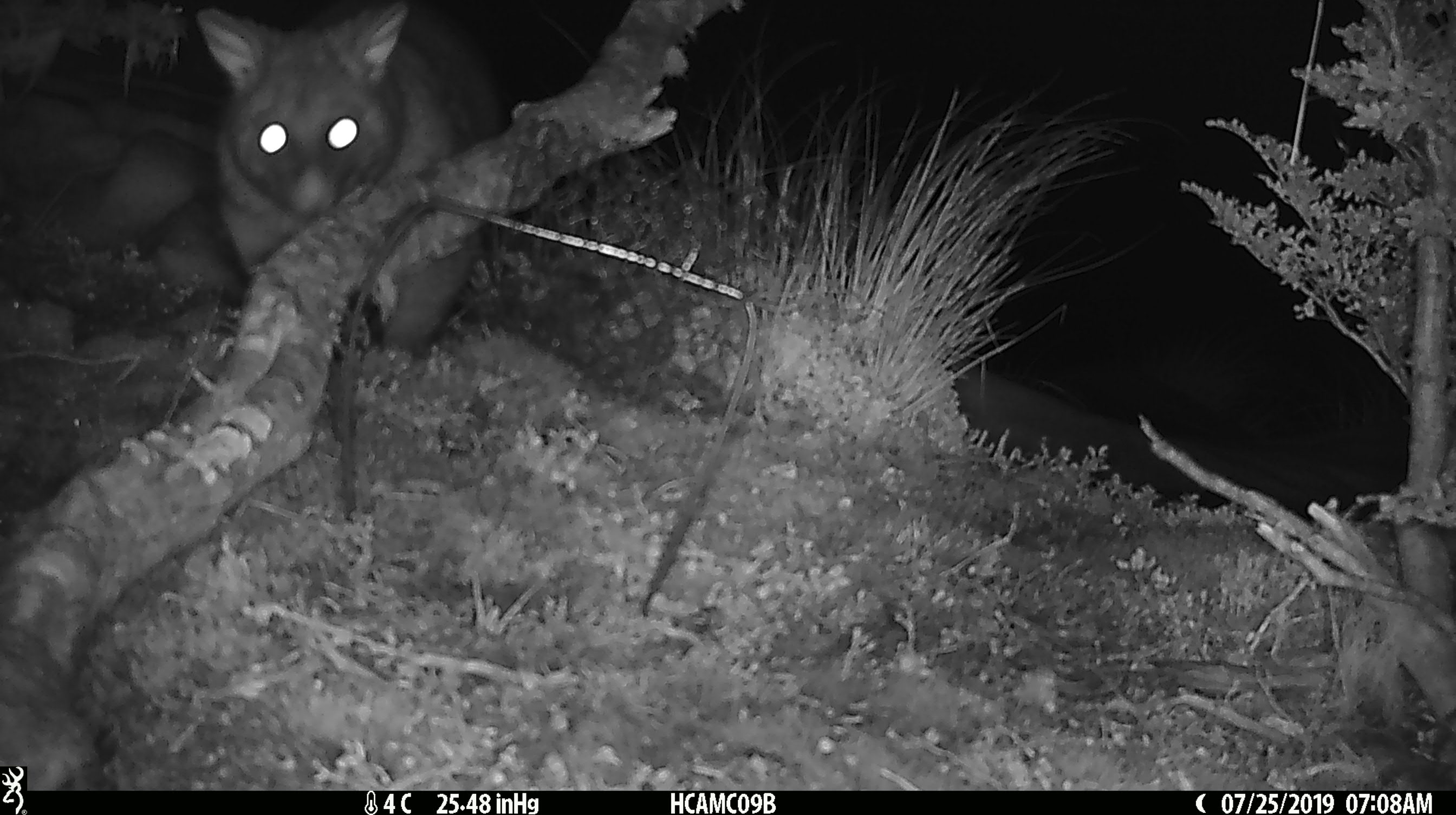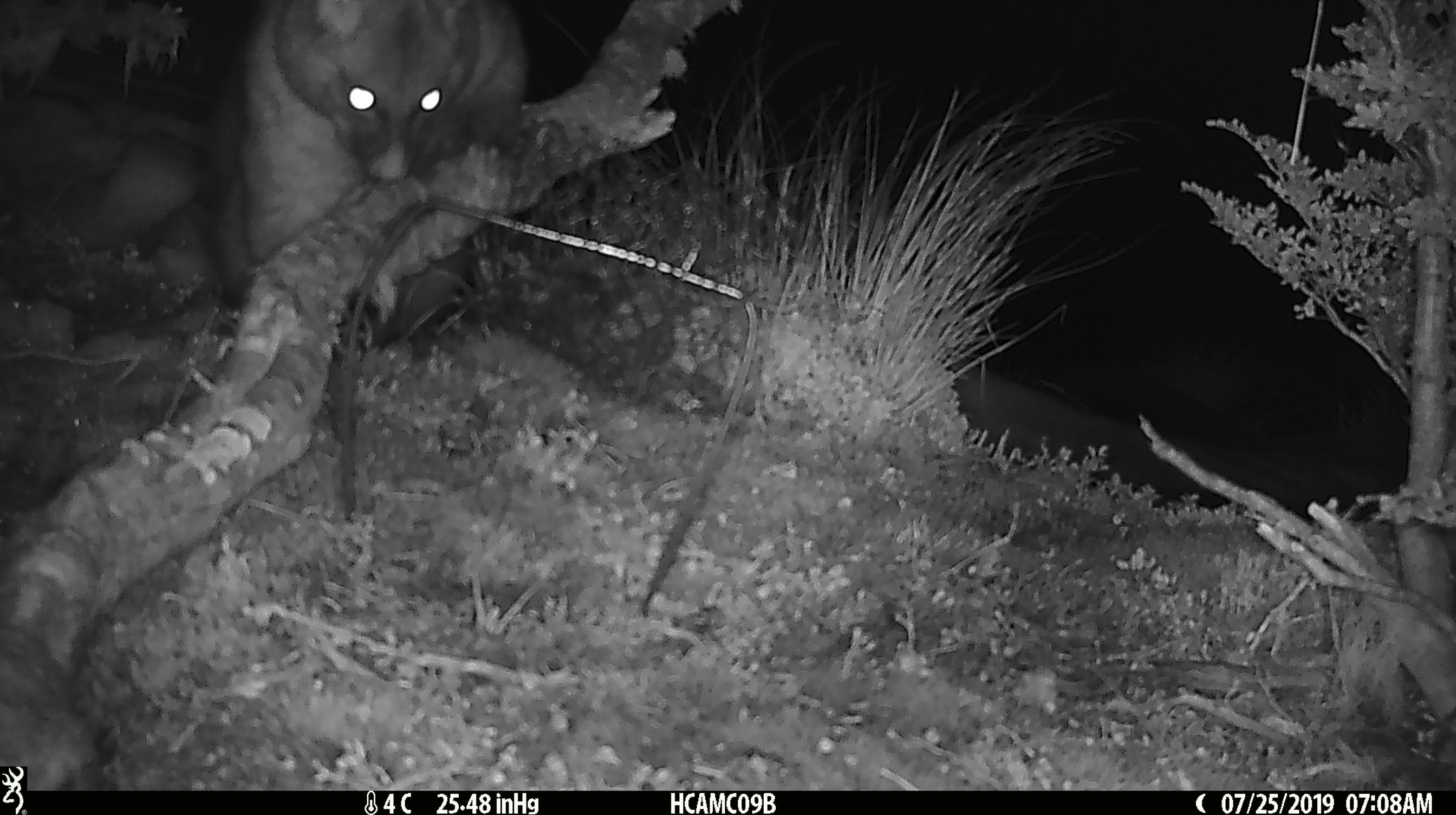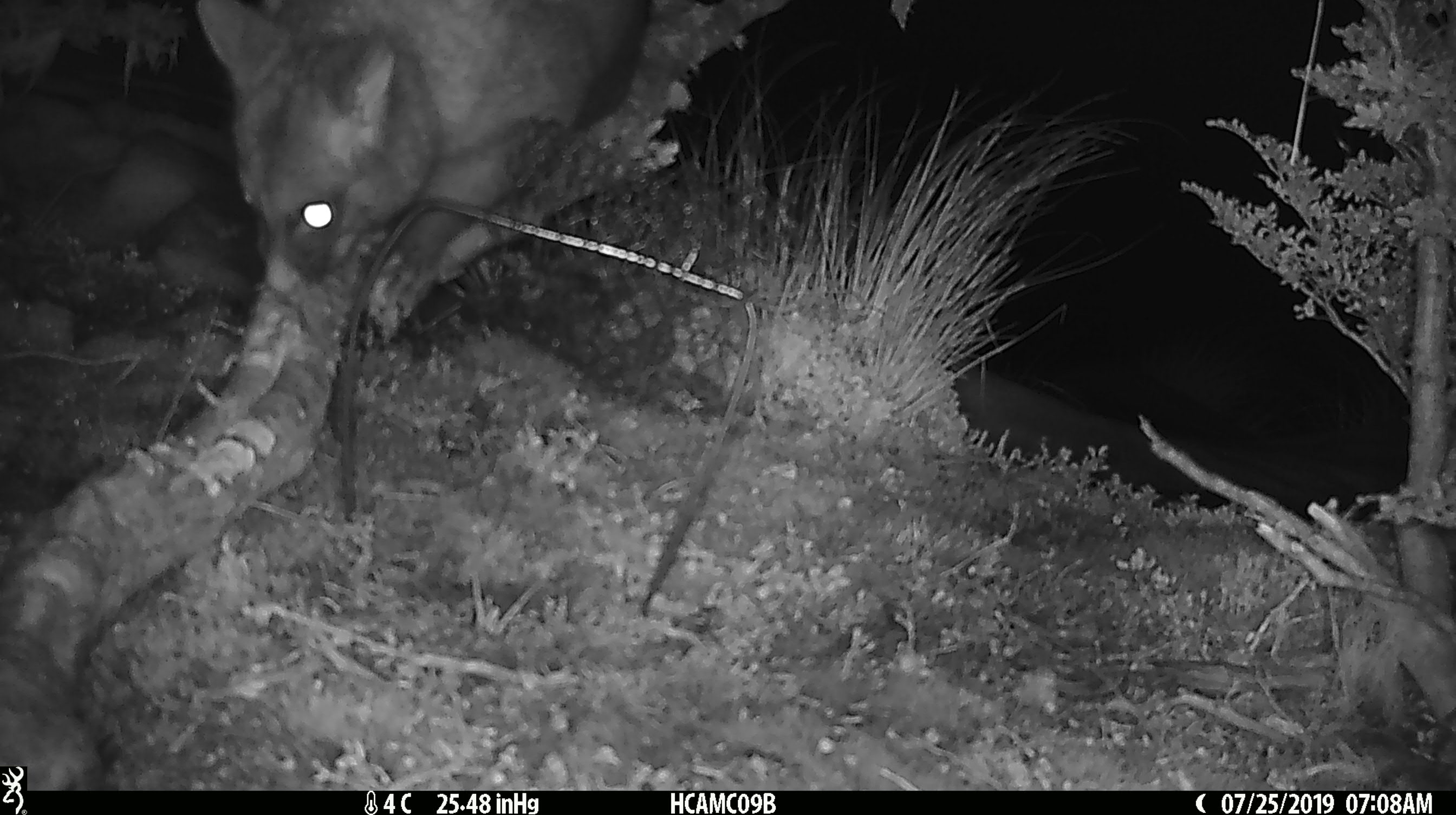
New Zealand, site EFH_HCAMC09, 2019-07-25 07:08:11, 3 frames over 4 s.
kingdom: Animalia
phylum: Chordata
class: Mammalia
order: Diprotodontia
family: Phalangeridae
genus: Trichosurus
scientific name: Trichosurus vulpecula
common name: common brushtail possum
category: possum